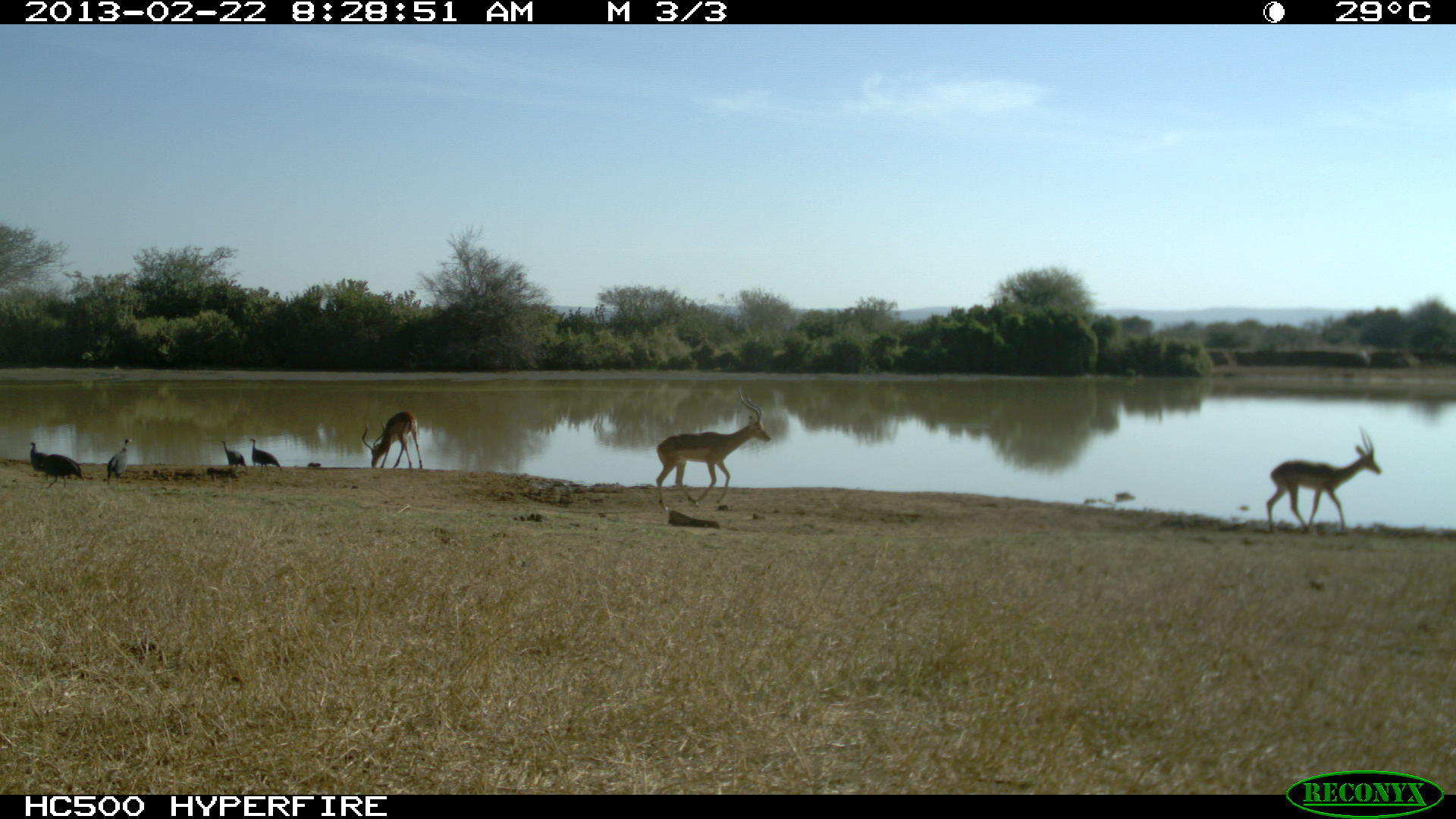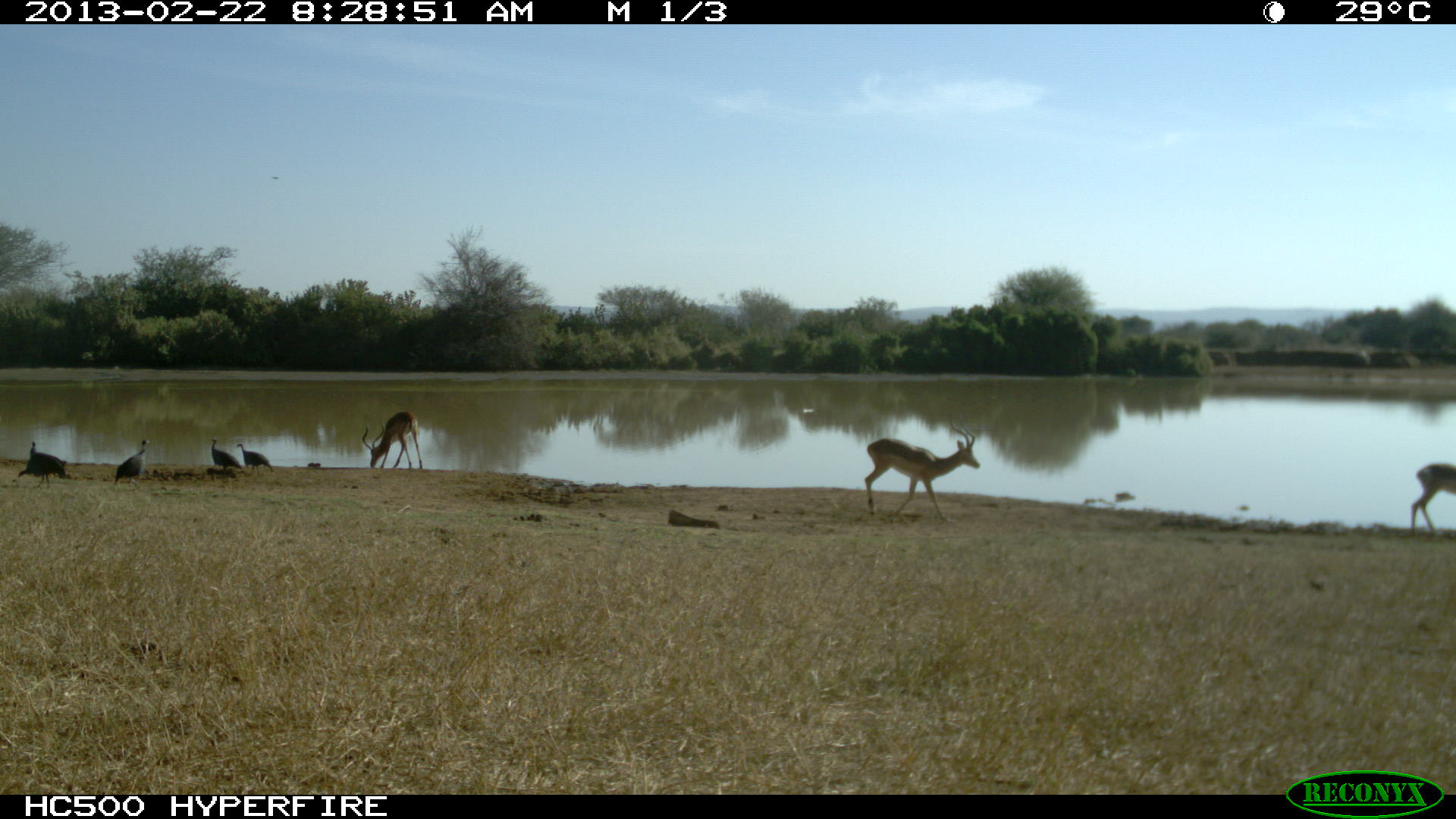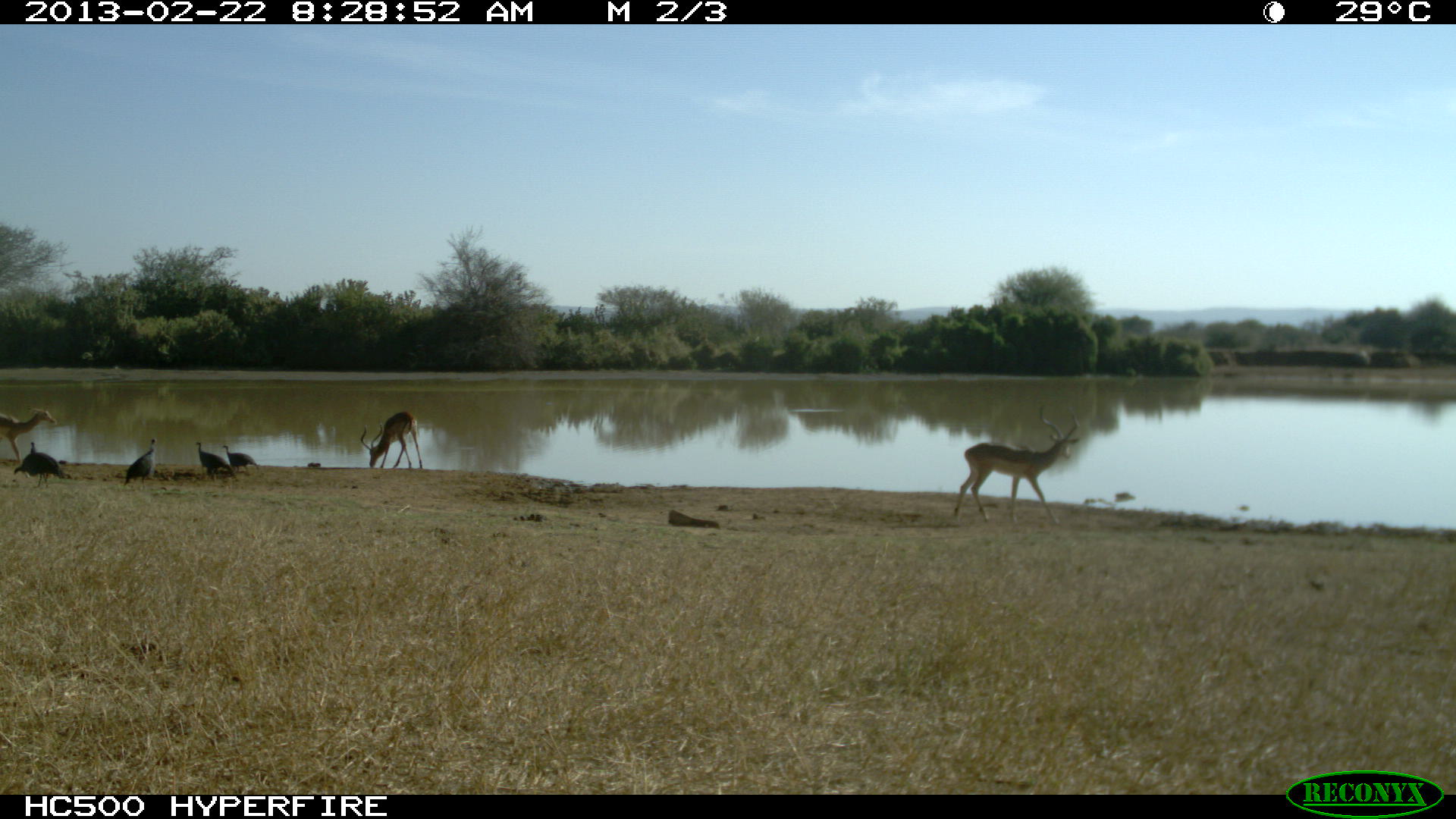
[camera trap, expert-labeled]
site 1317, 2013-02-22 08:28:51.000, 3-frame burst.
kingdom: Animalia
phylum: Chordata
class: Aves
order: Galliformes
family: Numididae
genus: Acryllium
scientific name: Acryllium vulturinum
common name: vulturine guineafowl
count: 5